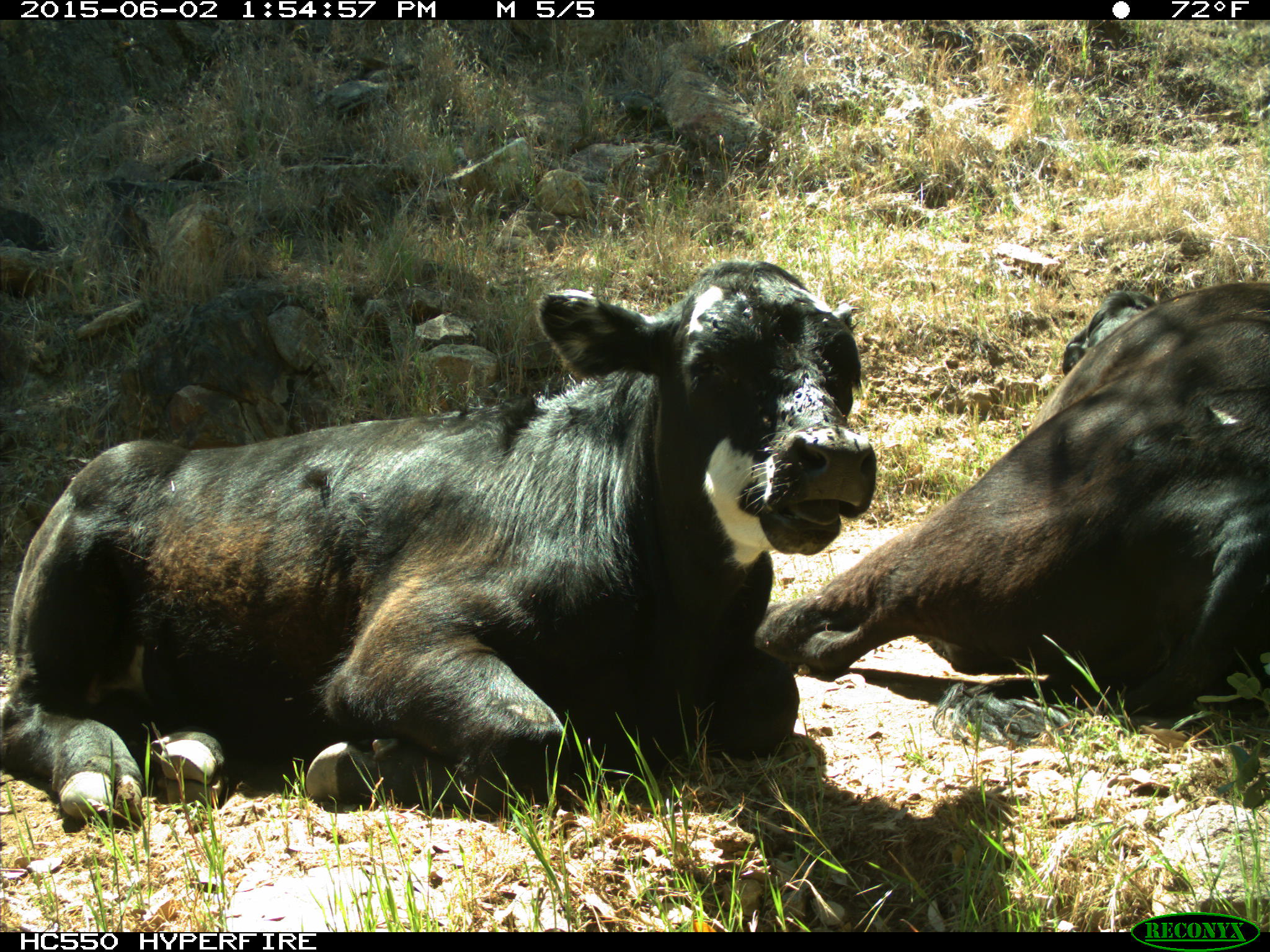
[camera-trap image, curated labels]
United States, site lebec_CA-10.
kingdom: Animalia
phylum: Chordata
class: Mammalia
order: Artiodactyla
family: Bovidae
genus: Bos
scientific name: Bos taurus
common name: domestic cow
Bos taurus (domestic cow).